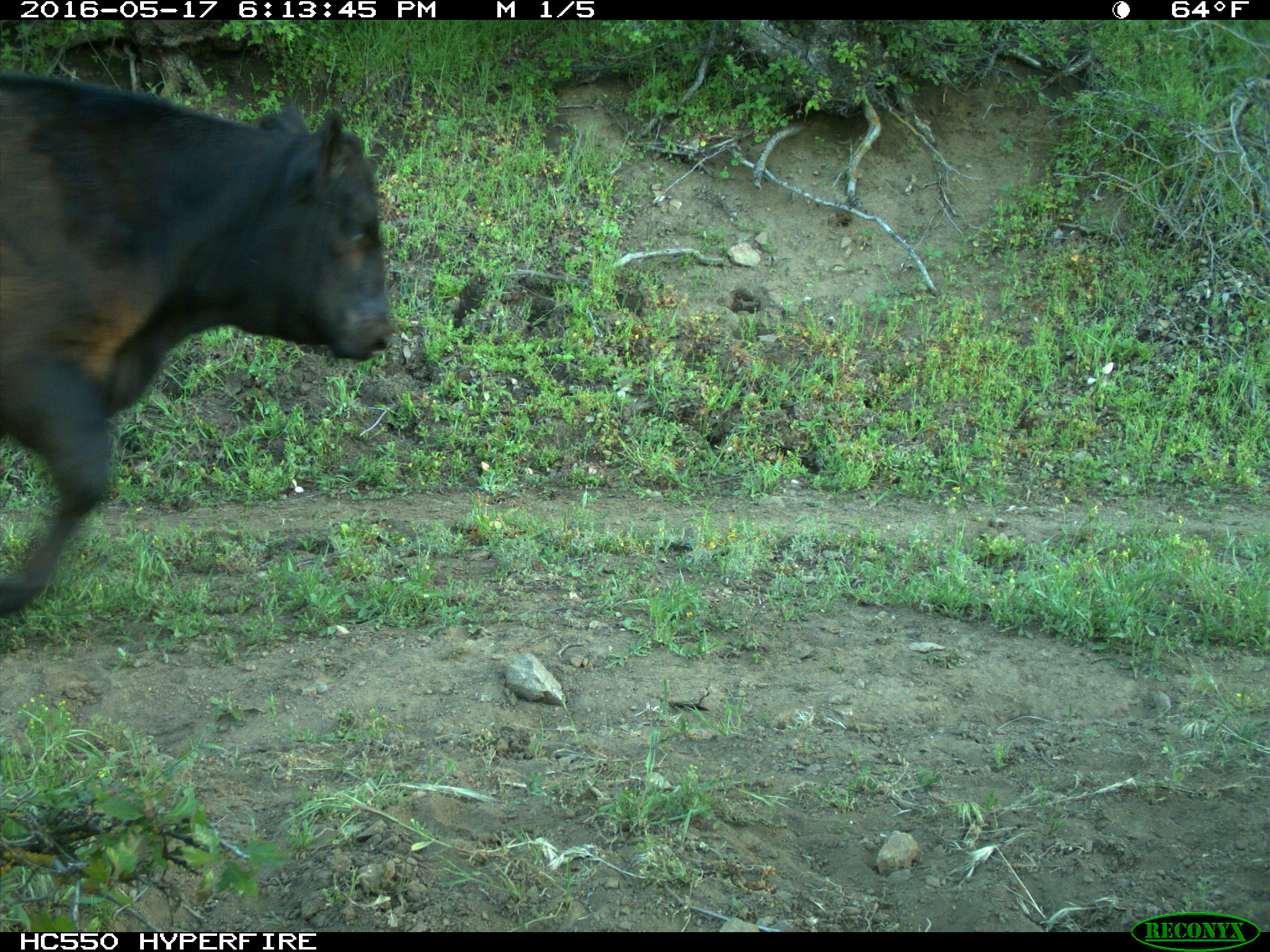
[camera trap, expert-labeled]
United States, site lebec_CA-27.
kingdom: Animalia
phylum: Chordata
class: Mammalia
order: Artiodactyla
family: Bovidae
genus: Bos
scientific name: Bos taurus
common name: domestic cow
Bos taurus (domestic cow).